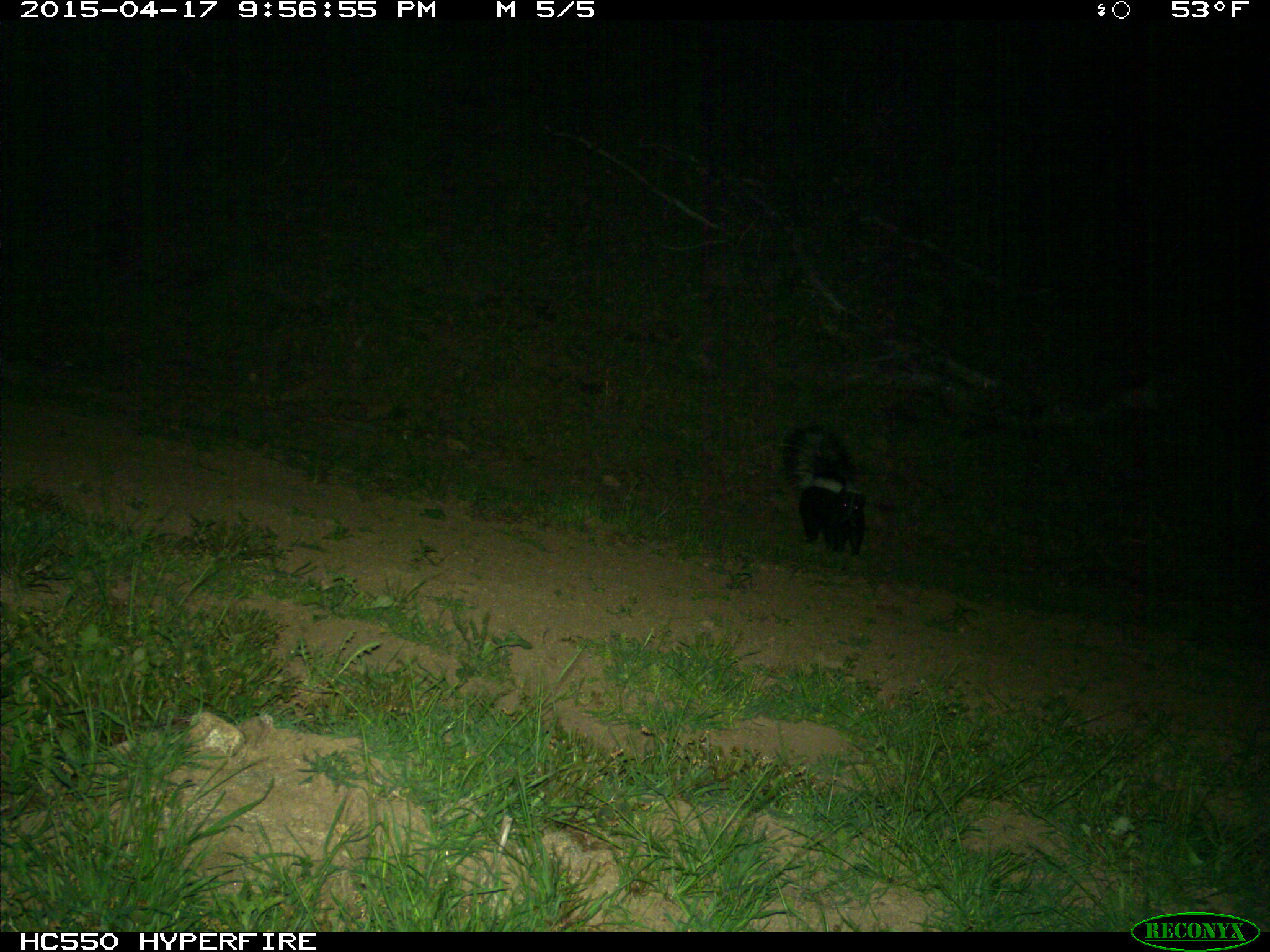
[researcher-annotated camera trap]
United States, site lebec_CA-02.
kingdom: Animalia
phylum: Chordata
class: Mammalia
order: Carnivora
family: Mephitidae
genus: Mephitis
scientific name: Mephitis mephitis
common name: striped skunk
Mephitis mephitis (striped skunk).